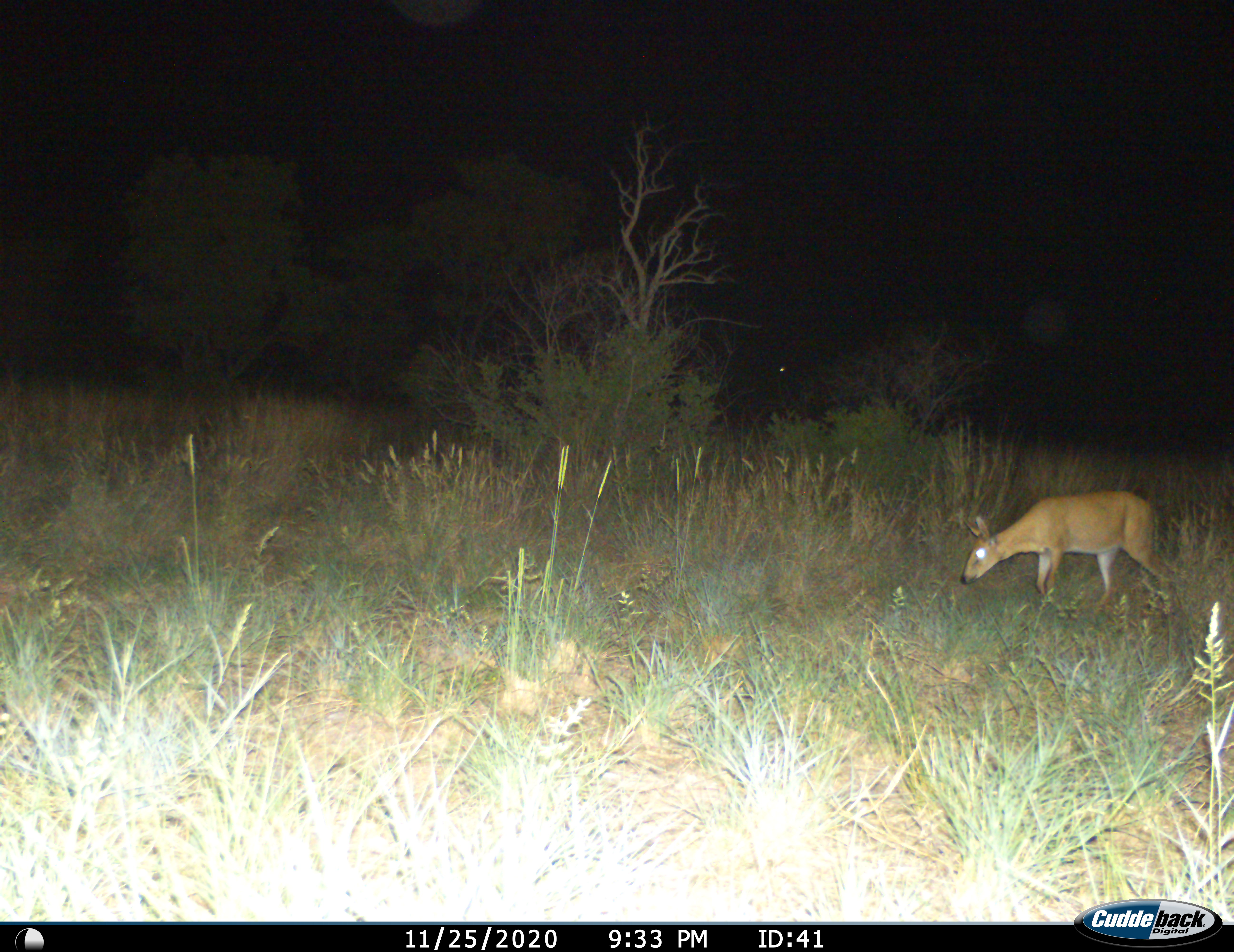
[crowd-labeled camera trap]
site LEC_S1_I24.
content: unidentified animal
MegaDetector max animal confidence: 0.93